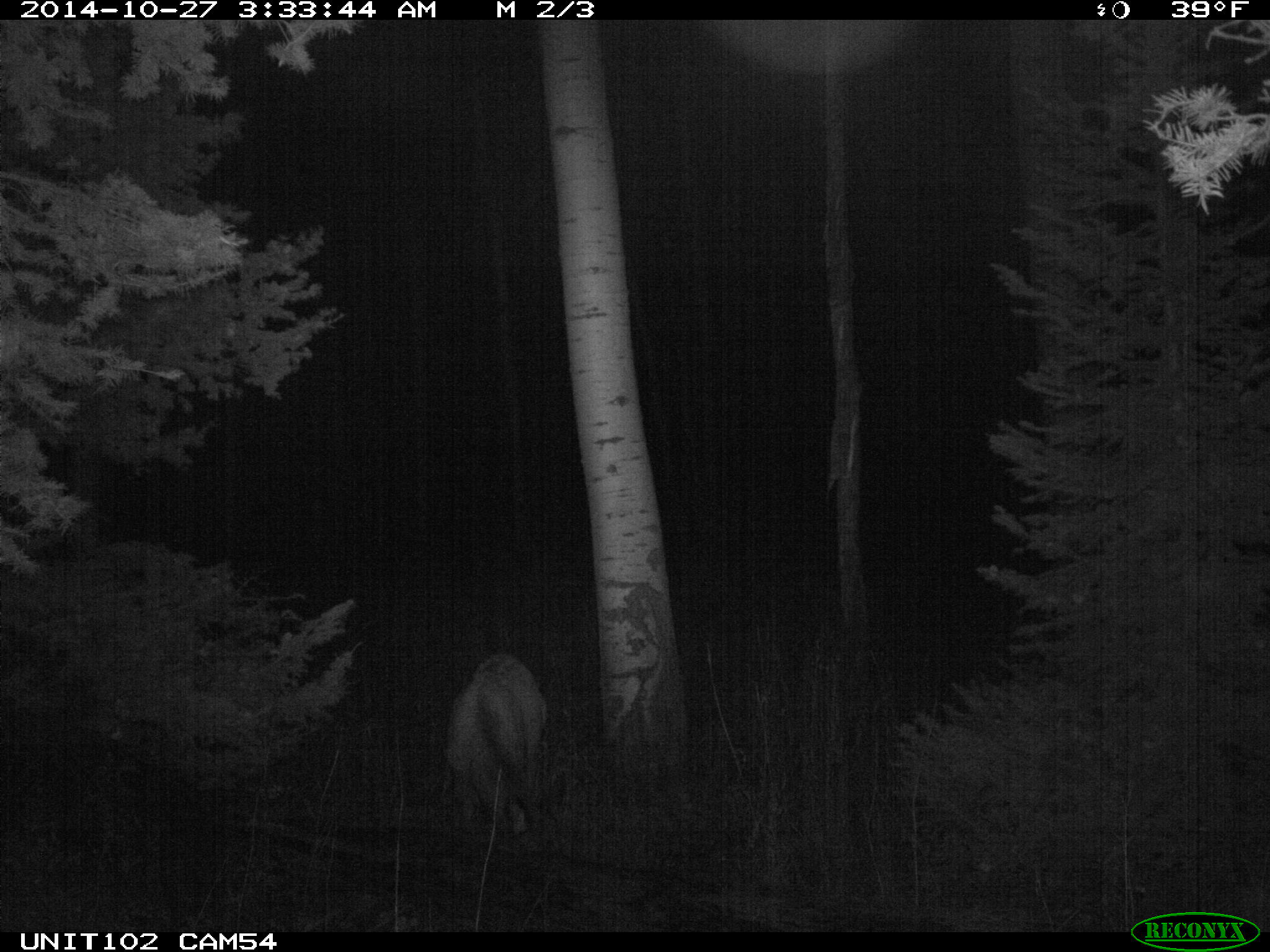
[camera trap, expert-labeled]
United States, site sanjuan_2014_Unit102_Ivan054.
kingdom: Animalia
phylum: Chordata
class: Mammalia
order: Artiodactyla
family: Cervidae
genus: Cervus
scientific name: Cervus elaphus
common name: red deer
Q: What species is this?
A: Cervus elaphus (red deer).